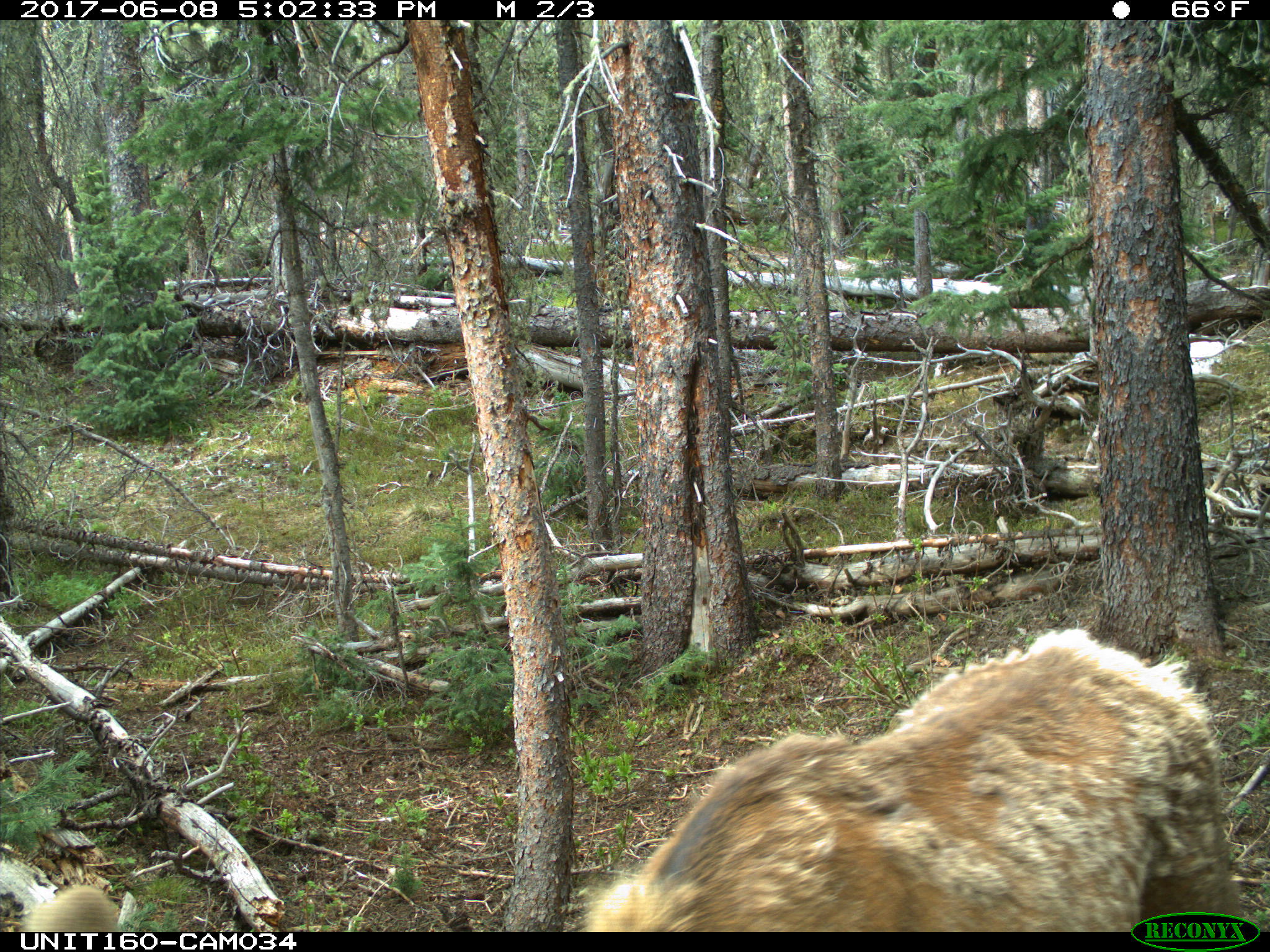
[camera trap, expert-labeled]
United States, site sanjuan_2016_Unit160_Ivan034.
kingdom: Animalia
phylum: Chordata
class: Mammalia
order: Artiodactyla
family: Cervidae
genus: Cervus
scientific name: Cervus elaphus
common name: red deer